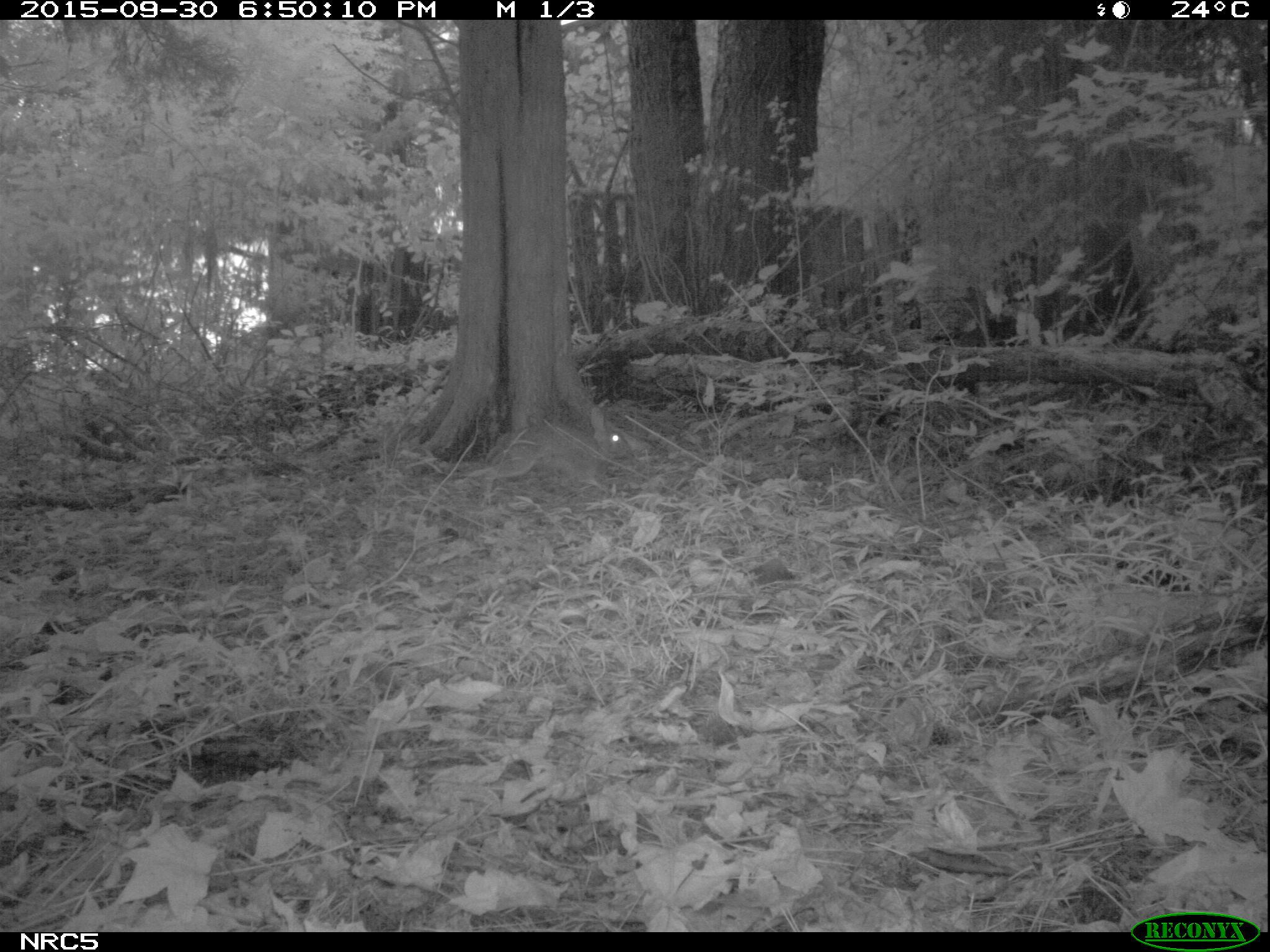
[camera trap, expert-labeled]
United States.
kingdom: Animalia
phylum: Chordata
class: Mammalia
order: Lagomorpha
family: Leporidae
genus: Sylvilagus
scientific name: Sylvilagus floridanus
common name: eastern cottontail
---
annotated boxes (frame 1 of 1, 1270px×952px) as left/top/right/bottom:
Eastern Cottontail: 465/400/646/499